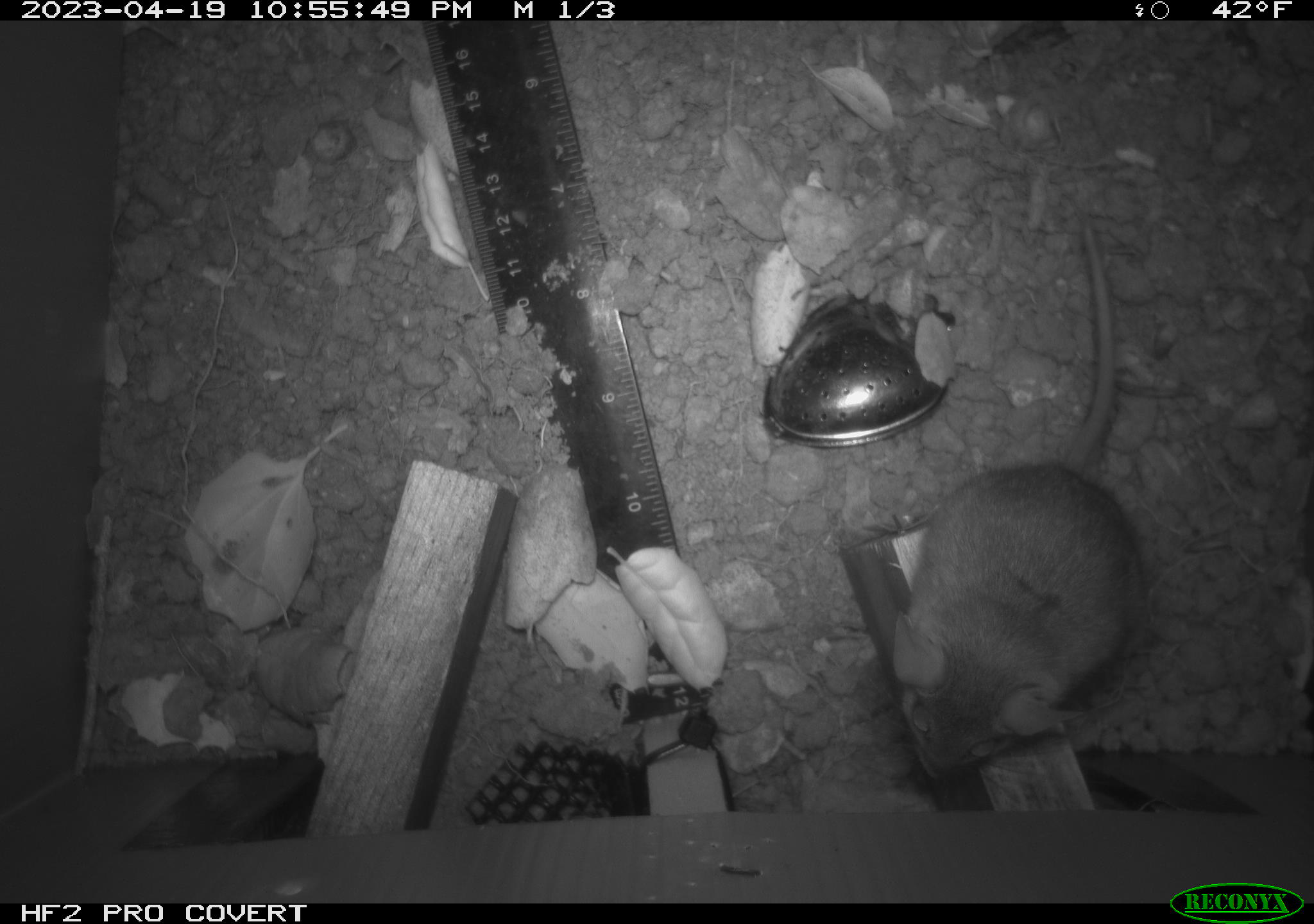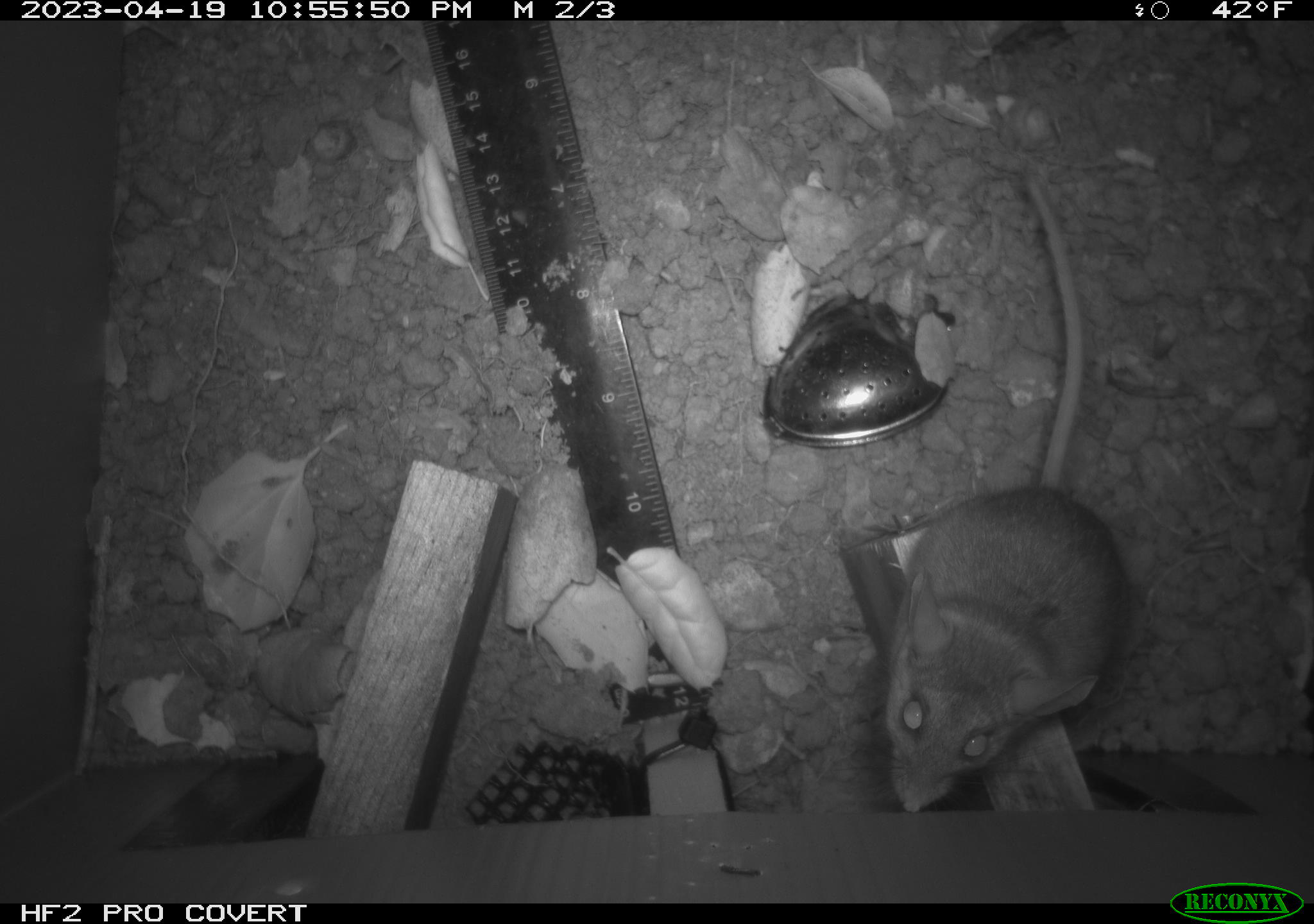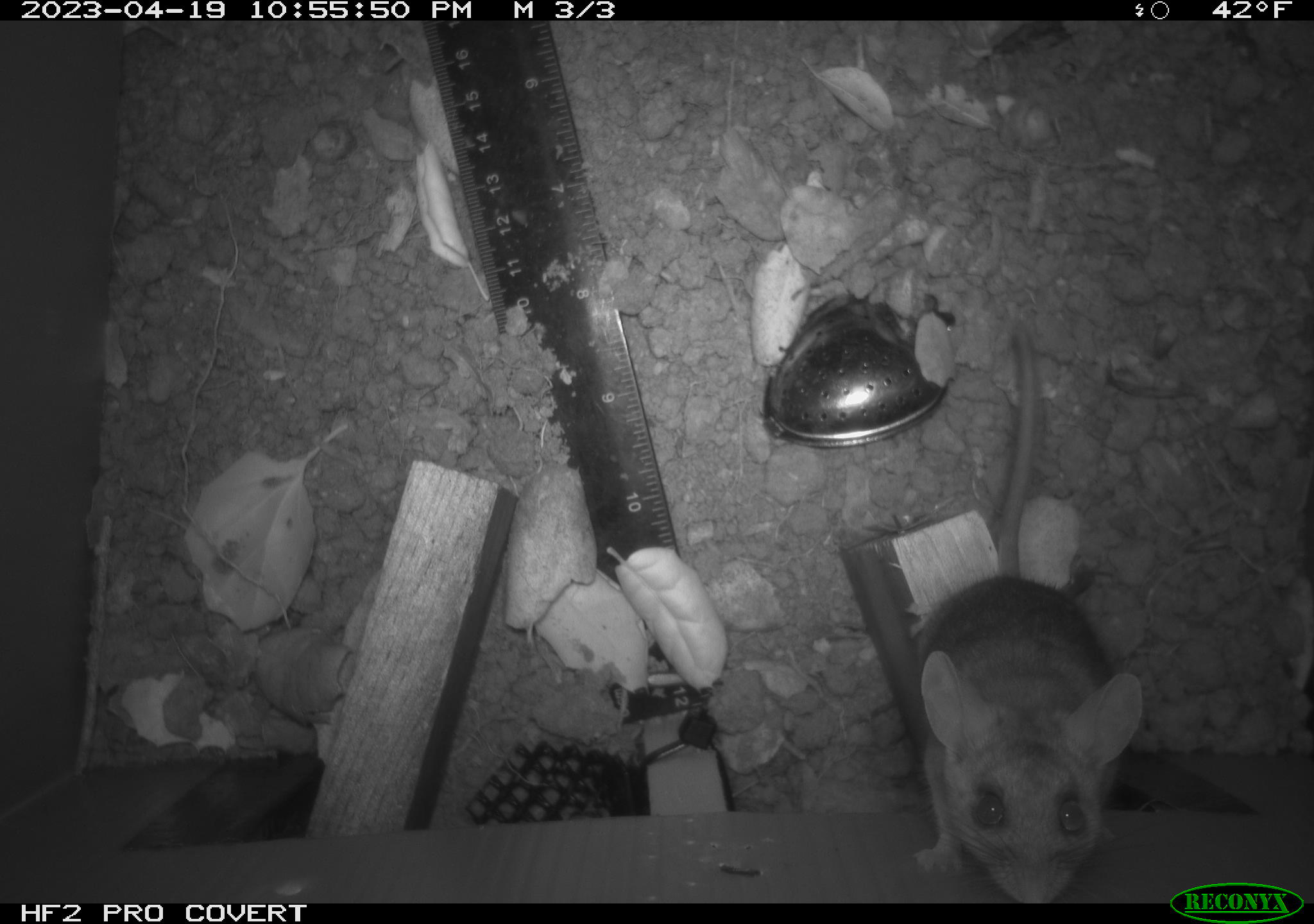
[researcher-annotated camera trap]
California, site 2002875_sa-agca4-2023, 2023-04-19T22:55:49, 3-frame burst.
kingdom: Animalia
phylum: Chordata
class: Mammalia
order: Rodentia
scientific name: Rodentia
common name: mouse species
Mouse species (Rodentia).